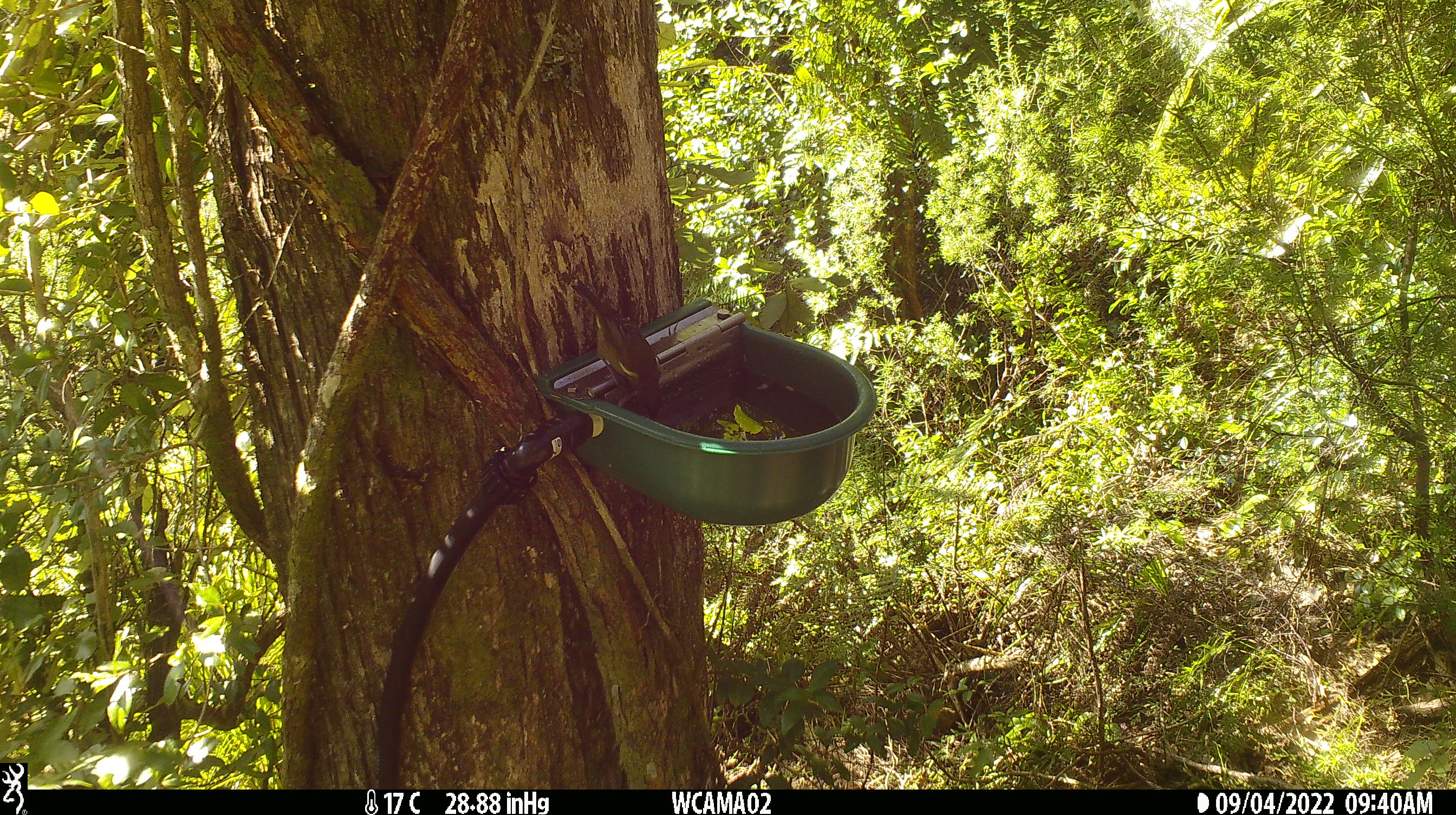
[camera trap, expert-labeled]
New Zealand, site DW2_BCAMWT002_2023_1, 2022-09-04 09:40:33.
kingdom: Animalia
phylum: Chordata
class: Aves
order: Passeriformes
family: Meliphagidae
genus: Anthornis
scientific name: Anthornis melanura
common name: new zealand bellbird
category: bellbird